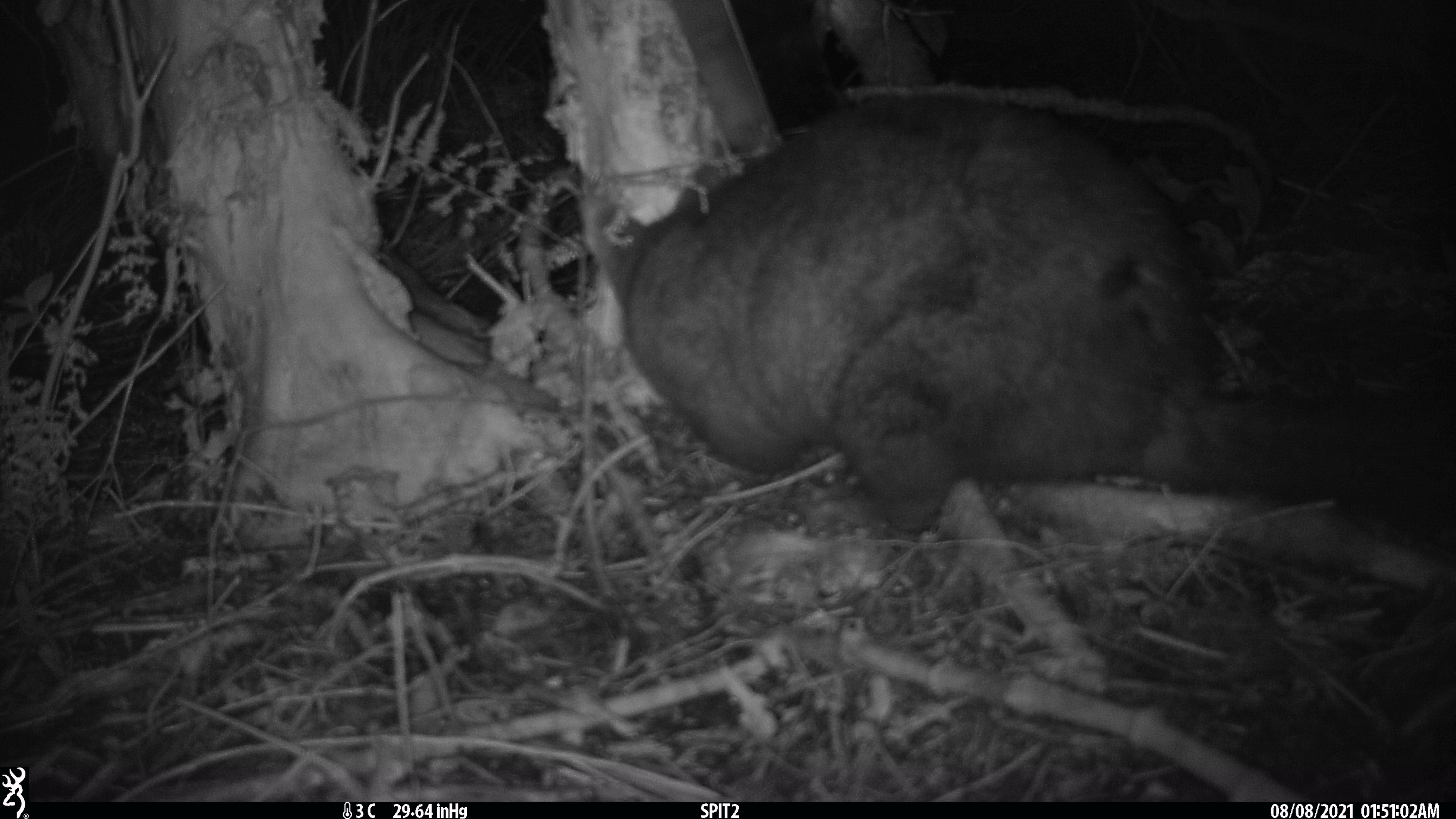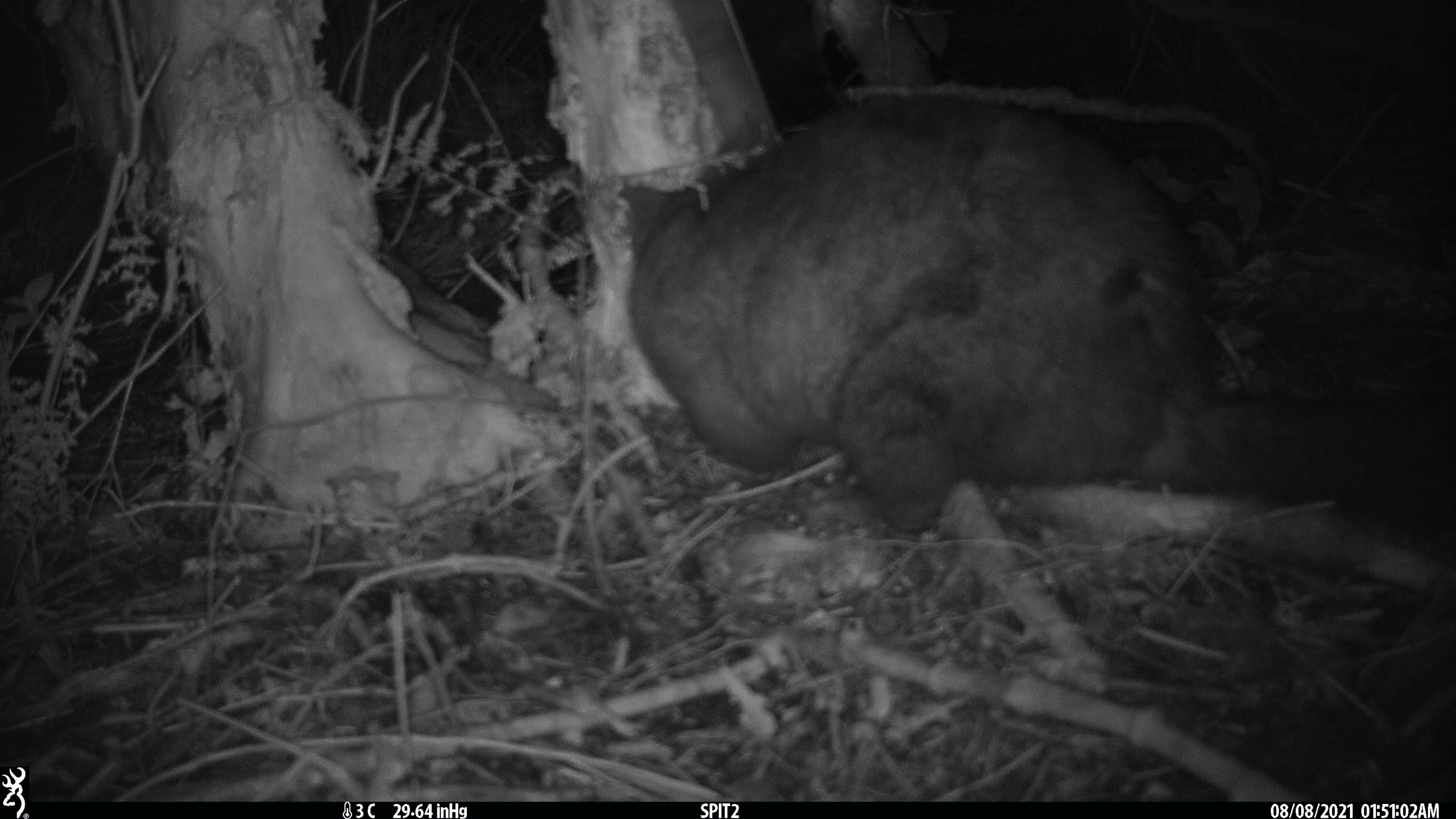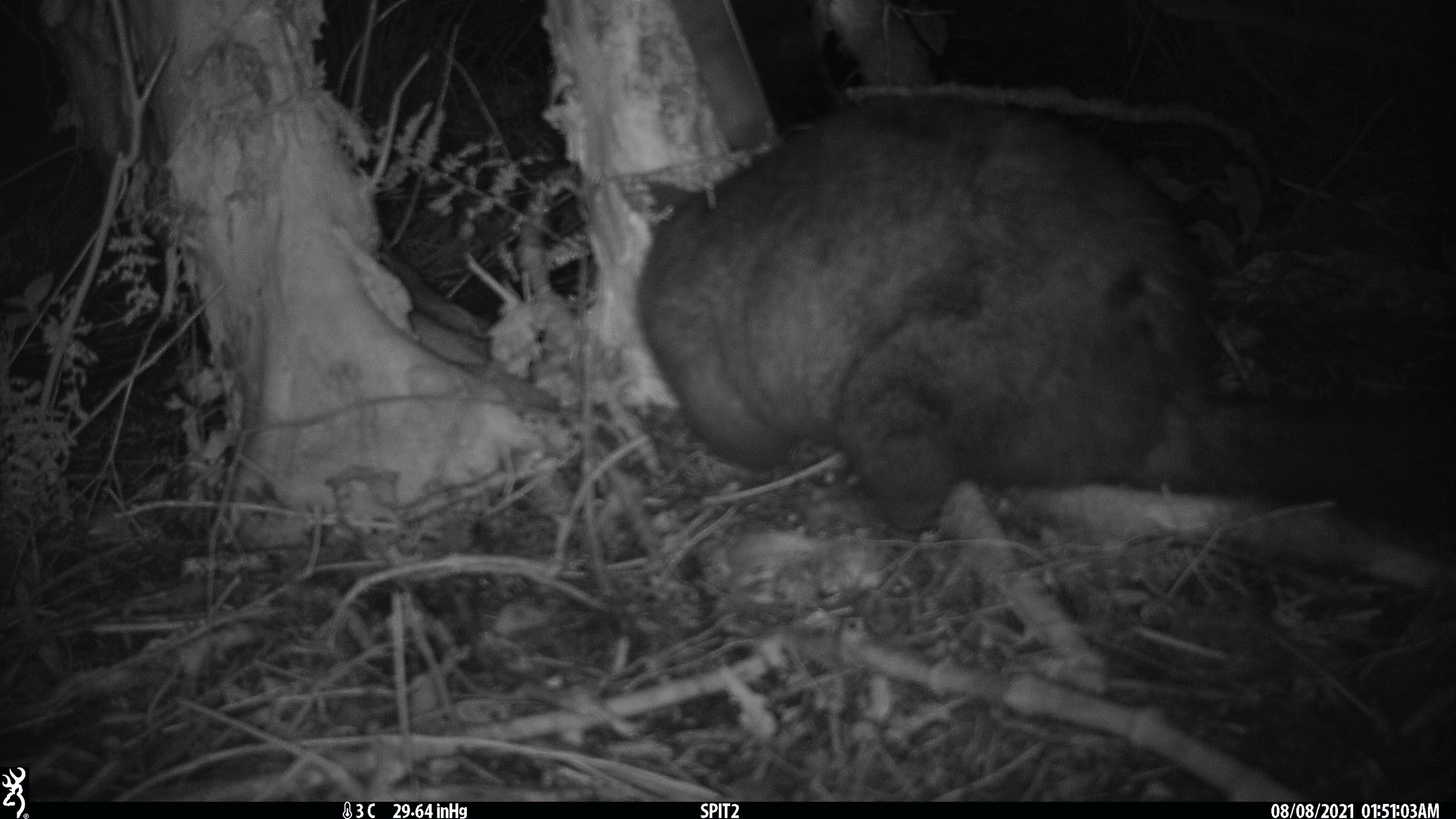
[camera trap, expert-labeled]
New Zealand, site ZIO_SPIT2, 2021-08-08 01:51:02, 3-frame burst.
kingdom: Animalia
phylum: Chordata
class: Mammalia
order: Diprotodontia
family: Phalangeridae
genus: Trichosurus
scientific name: Trichosurus vulpecula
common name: common brushtail possum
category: possum